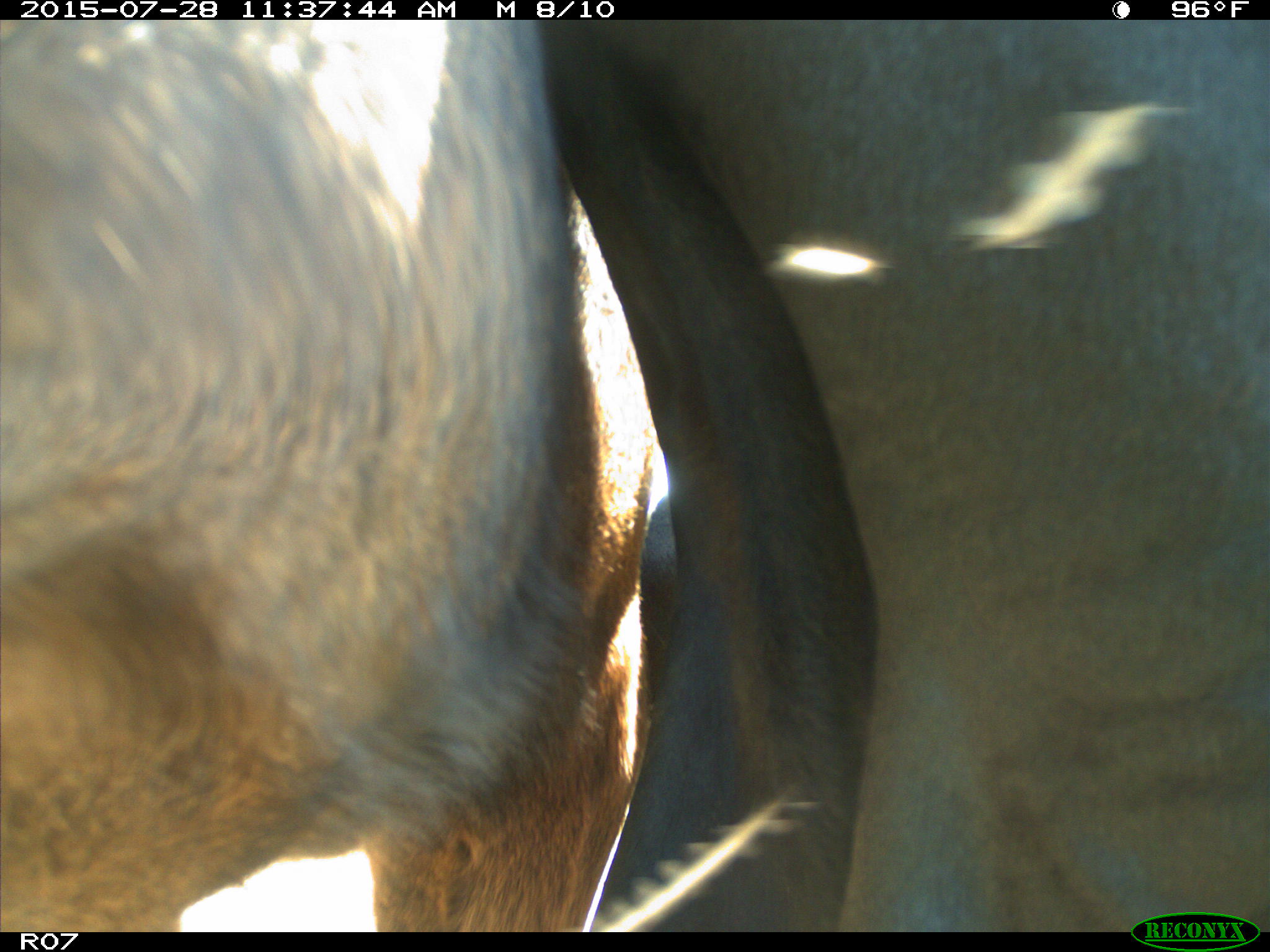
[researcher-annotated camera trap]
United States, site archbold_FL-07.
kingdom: Animalia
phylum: Chordata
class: Mammalia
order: Artiodactyla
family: Bovidae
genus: Bos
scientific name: Bos taurus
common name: domestic cow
Bos taurus (domestic cow).